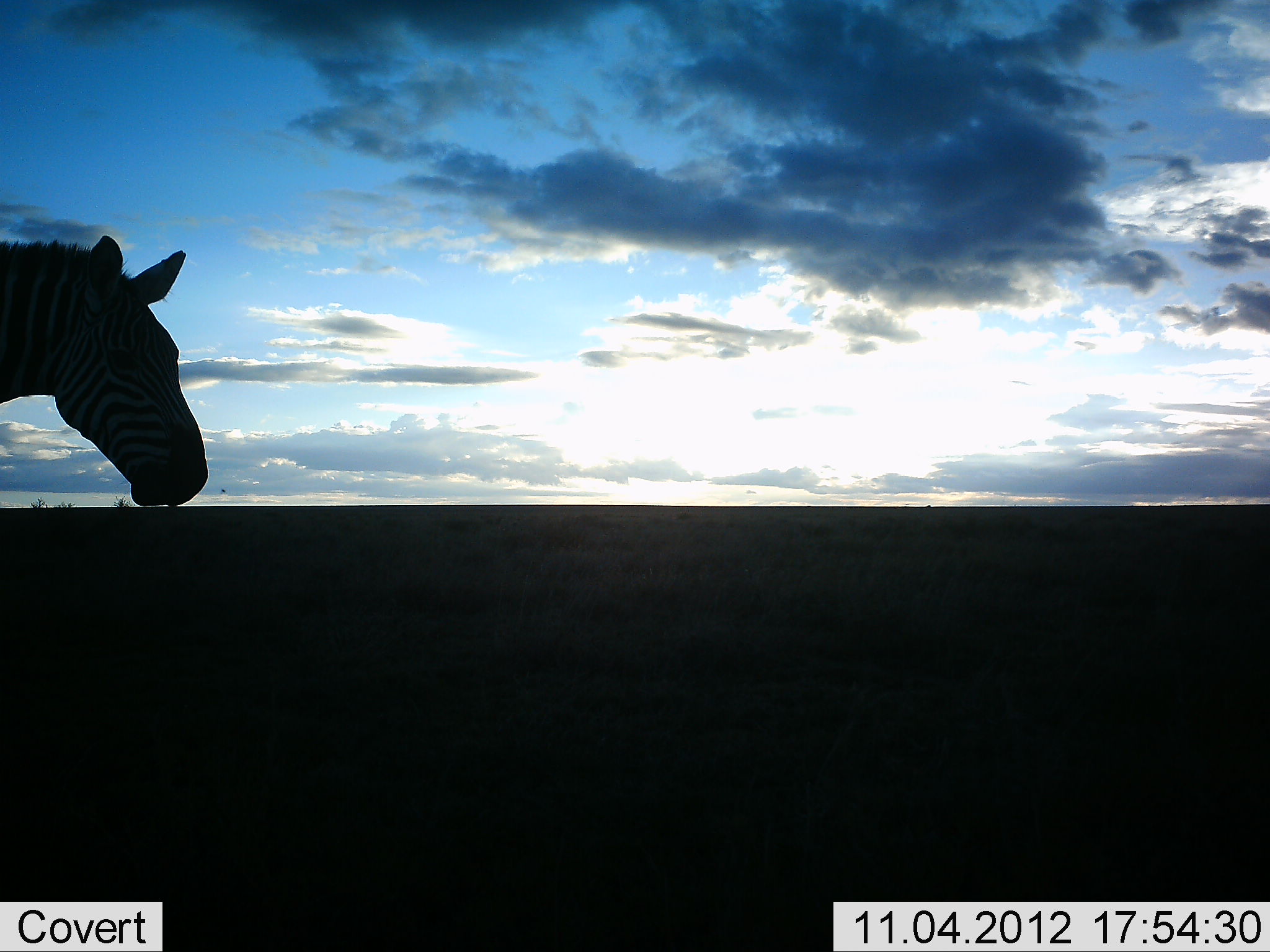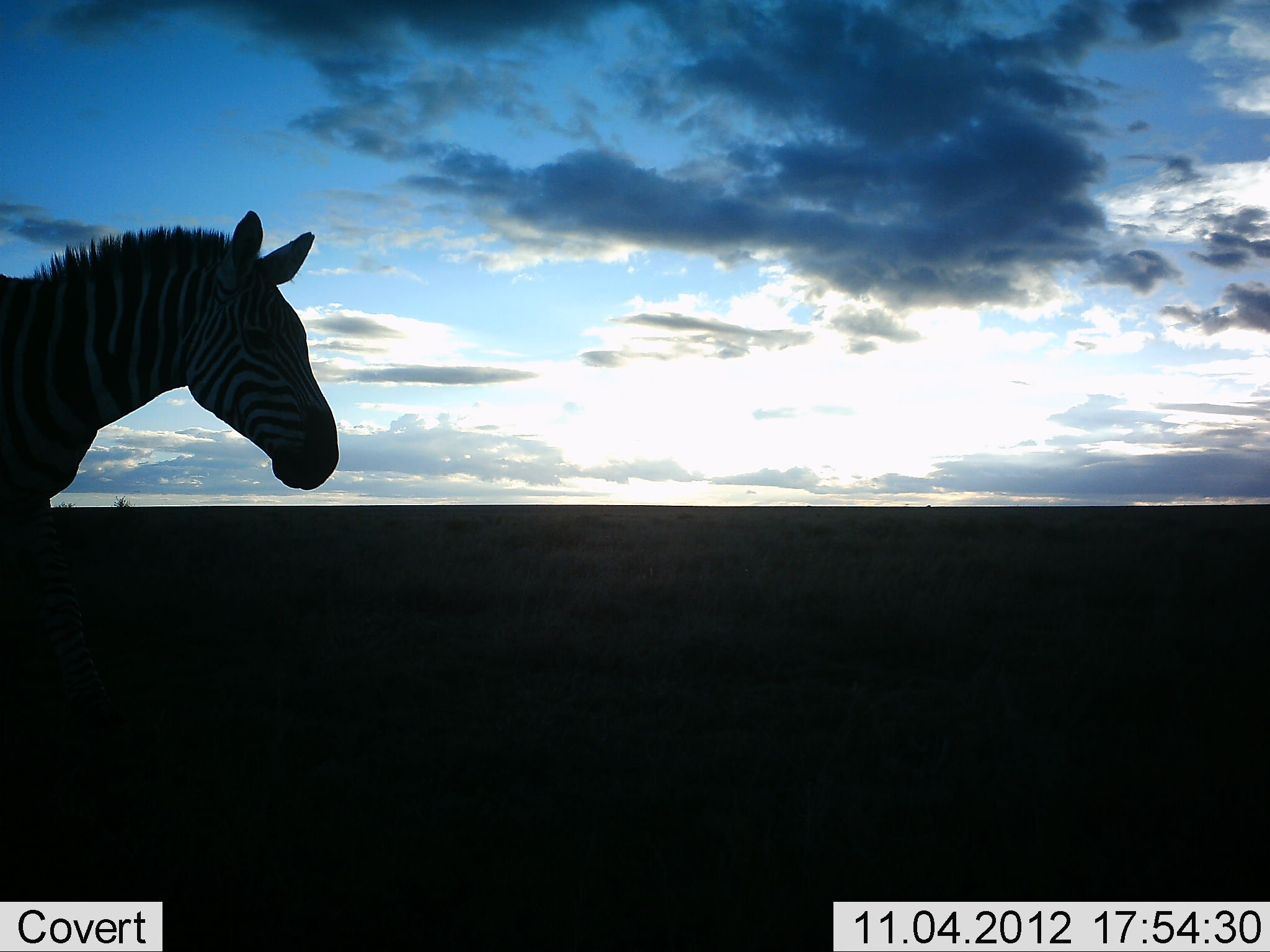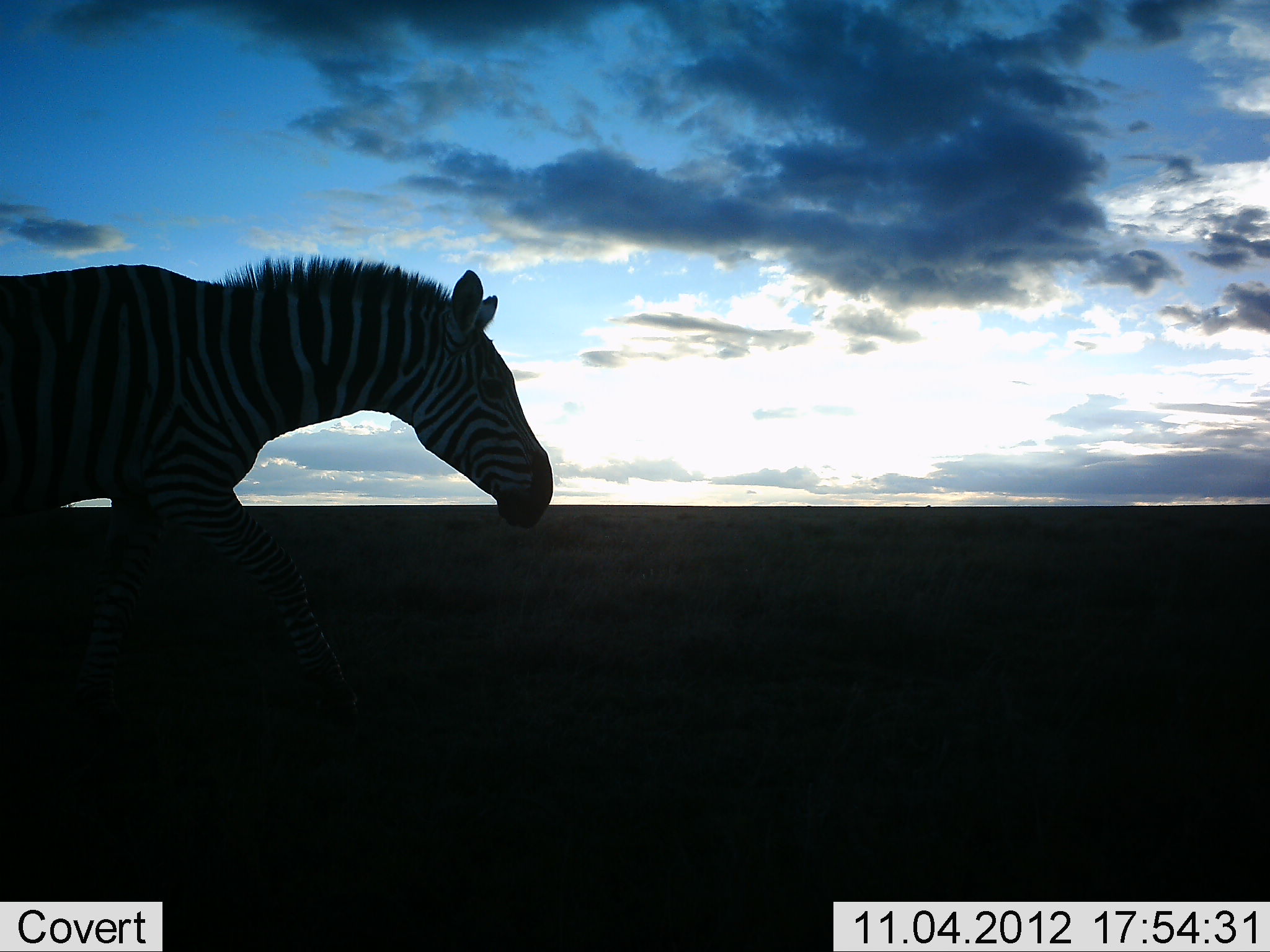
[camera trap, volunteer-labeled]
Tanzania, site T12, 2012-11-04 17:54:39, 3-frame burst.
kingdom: Animalia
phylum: Chordata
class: Mammalia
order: Perissodactyla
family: Equidae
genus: Equus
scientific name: Equus quagga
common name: plains zebra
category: zebra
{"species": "zebra (plains zebra) (Equus quagga)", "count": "1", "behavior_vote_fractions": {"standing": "20%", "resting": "0%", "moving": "80%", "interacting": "0%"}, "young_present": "0%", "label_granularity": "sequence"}